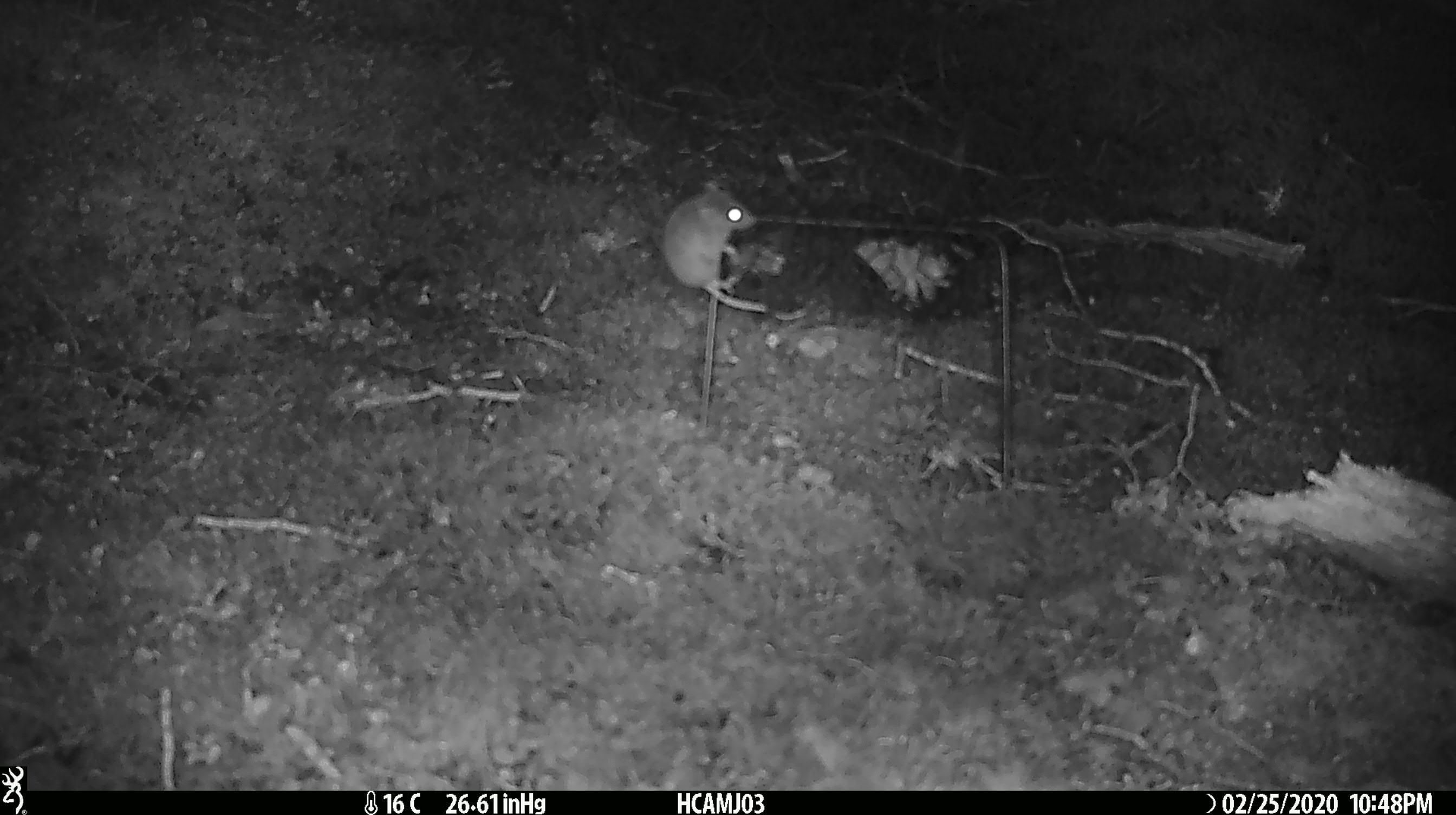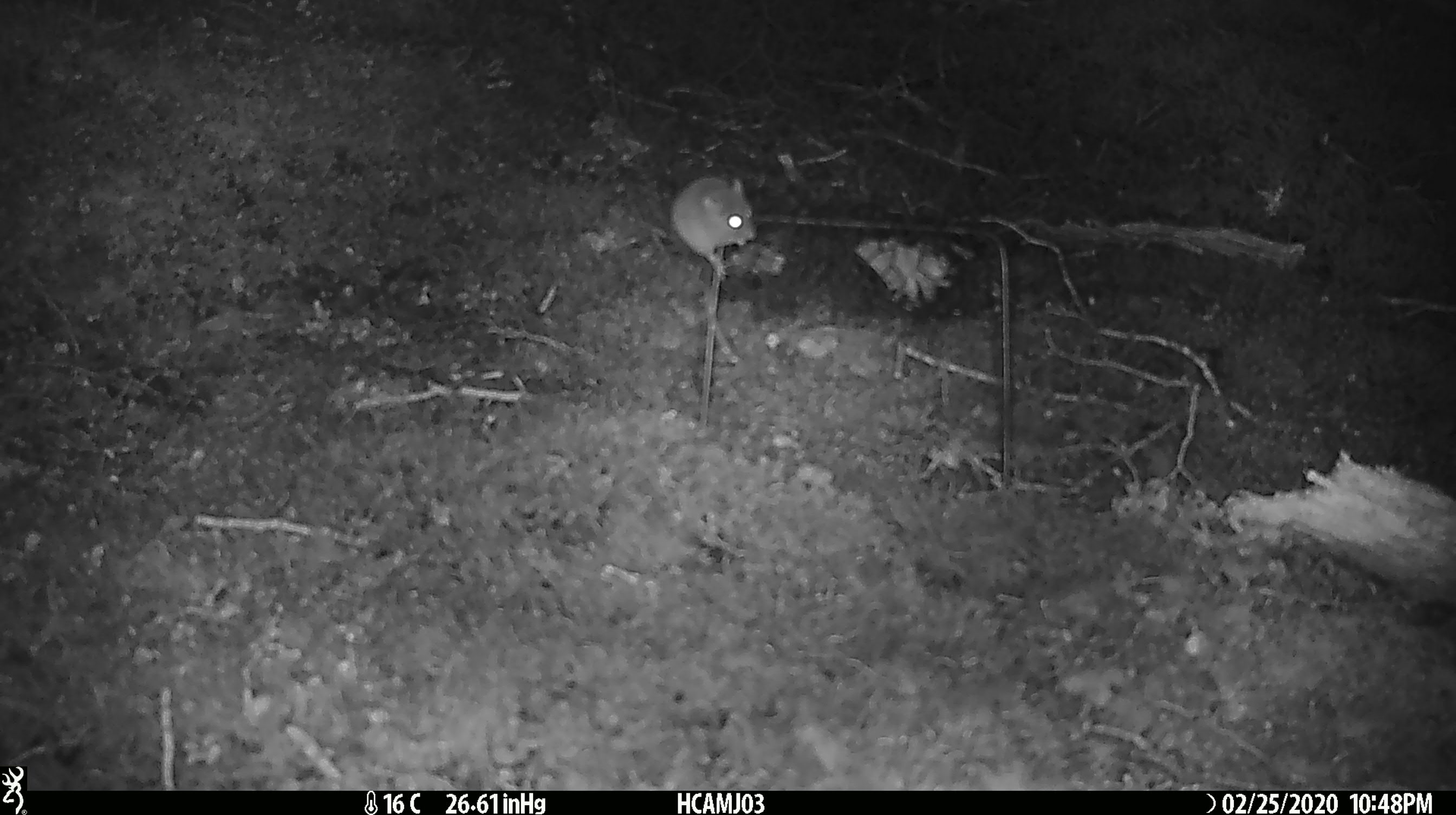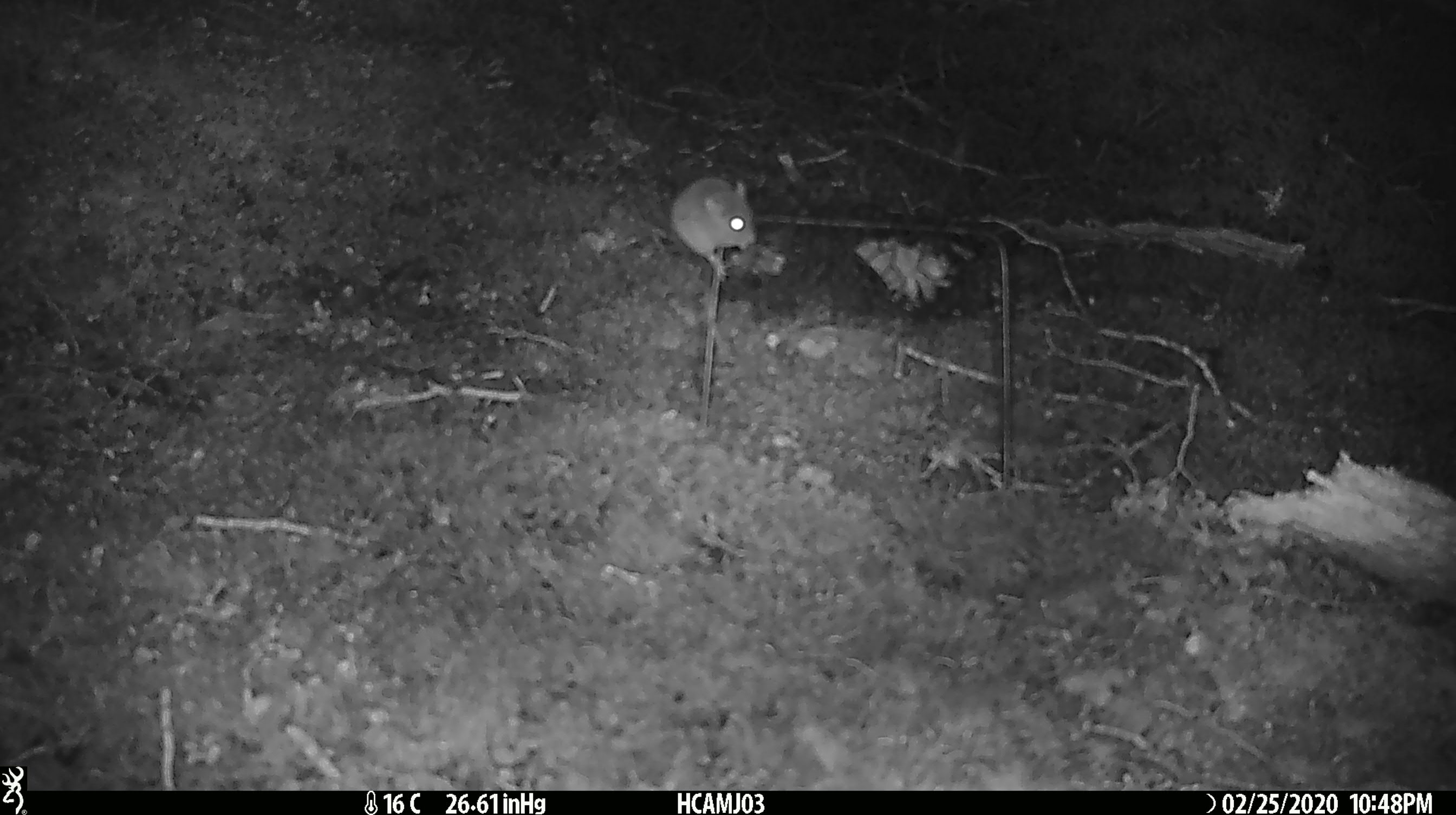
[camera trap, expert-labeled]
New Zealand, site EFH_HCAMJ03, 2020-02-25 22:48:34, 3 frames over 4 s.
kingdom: Animalia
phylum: Chordata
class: Mammalia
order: Rodentia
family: Muridae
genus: Mus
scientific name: Mus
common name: mouse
Mouse (Mus).